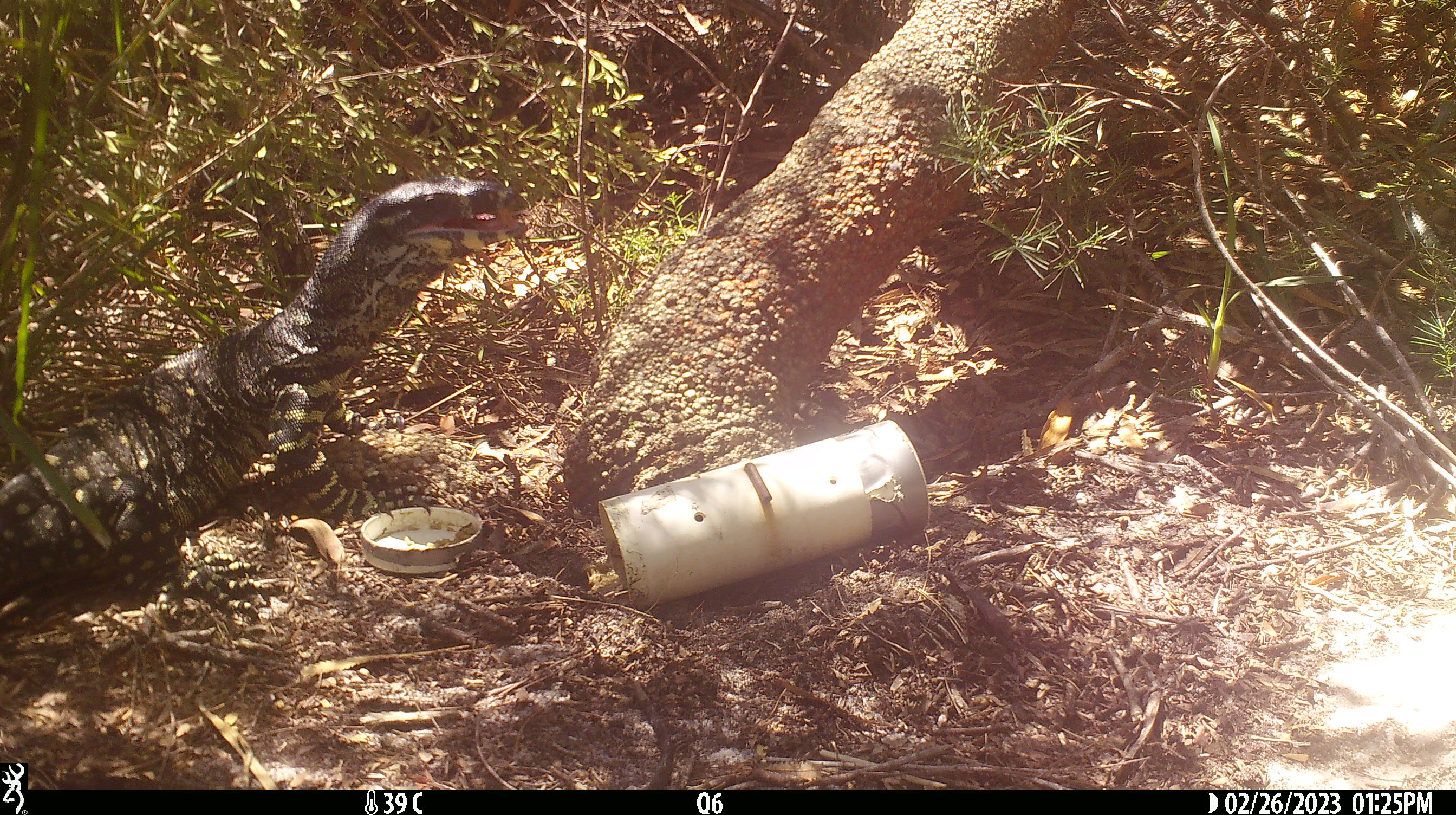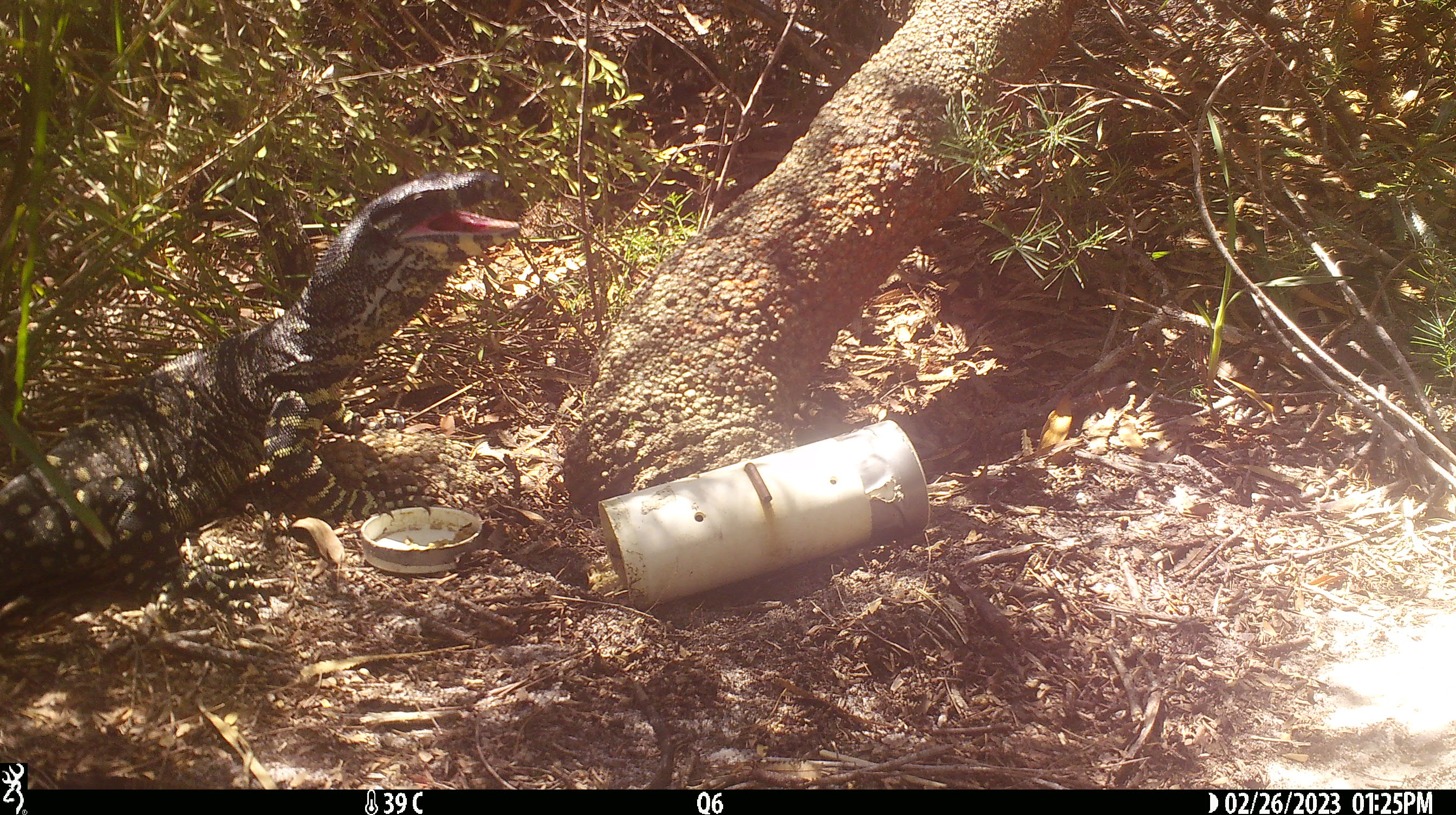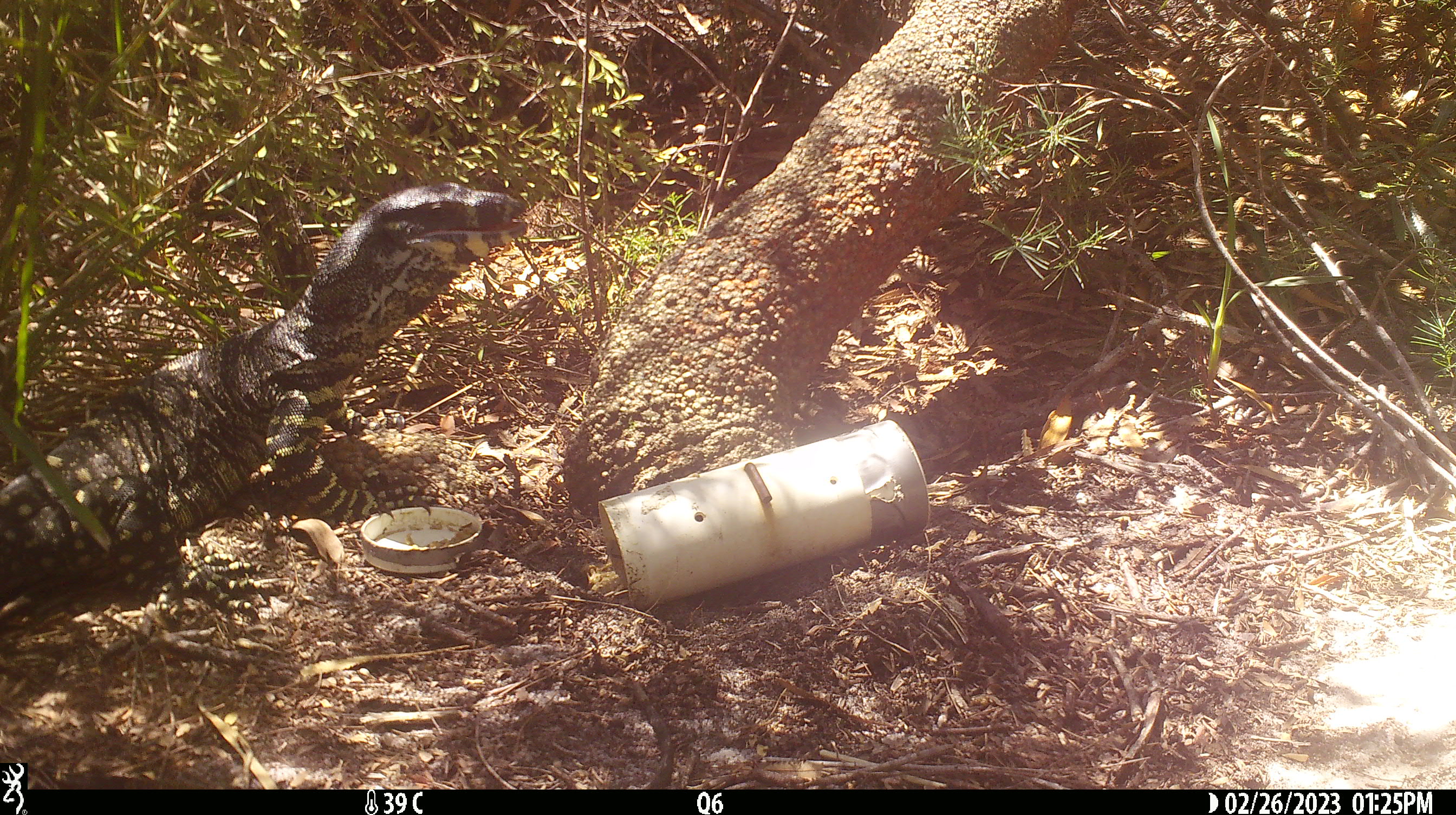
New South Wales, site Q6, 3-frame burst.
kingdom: Animalia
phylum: Chordata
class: Reptilia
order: Squamata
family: Varanidae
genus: Varanus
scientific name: Varanus varius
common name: lace monitor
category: goanna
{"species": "goanna (lace monitor) (Varanus varius)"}